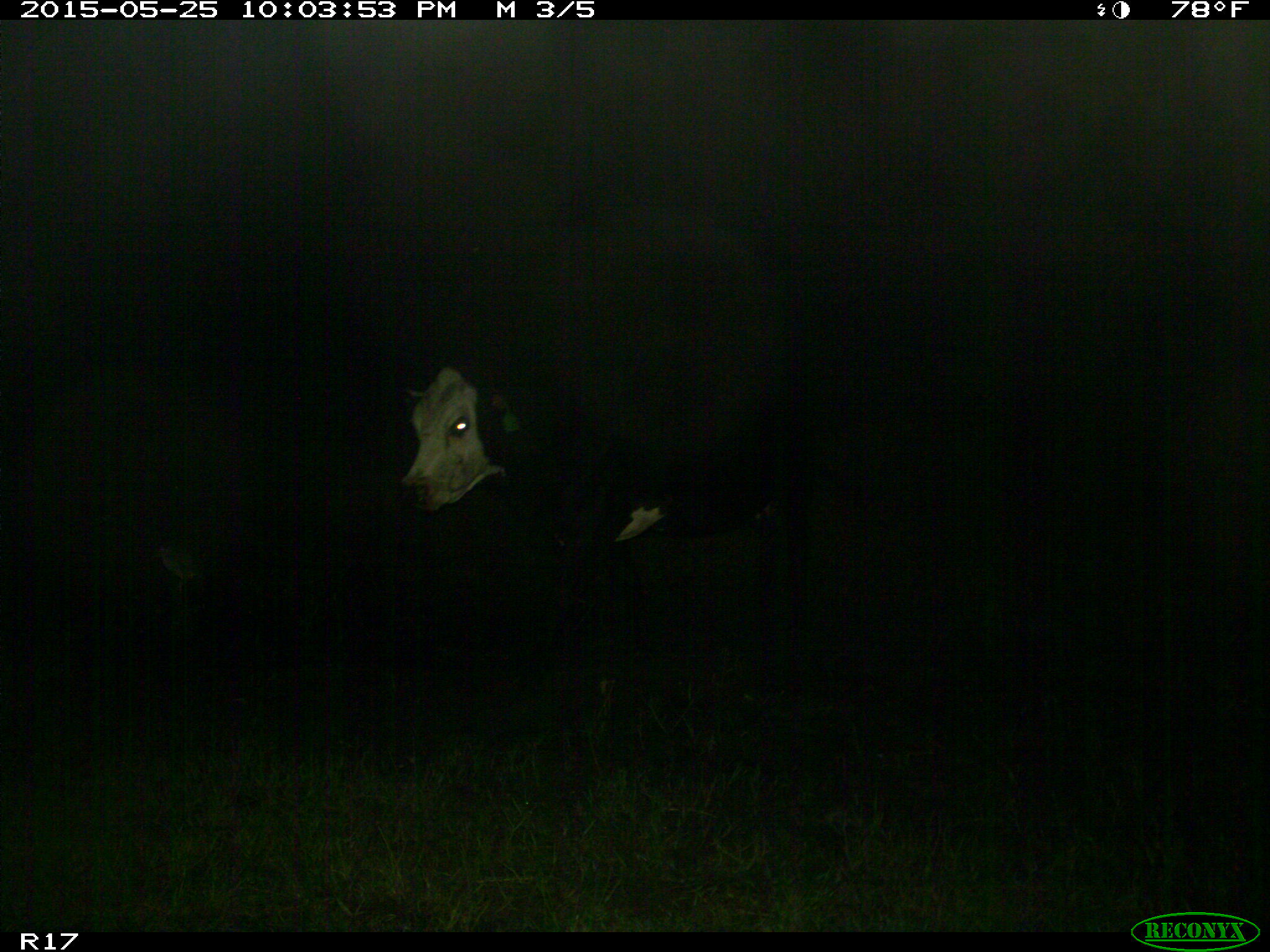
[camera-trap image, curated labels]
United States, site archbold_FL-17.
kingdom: Animalia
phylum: Chordata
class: Mammalia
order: Artiodactyla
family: Bovidae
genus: Bos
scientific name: Bos taurus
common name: domestic cow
Bos taurus (domestic cow).